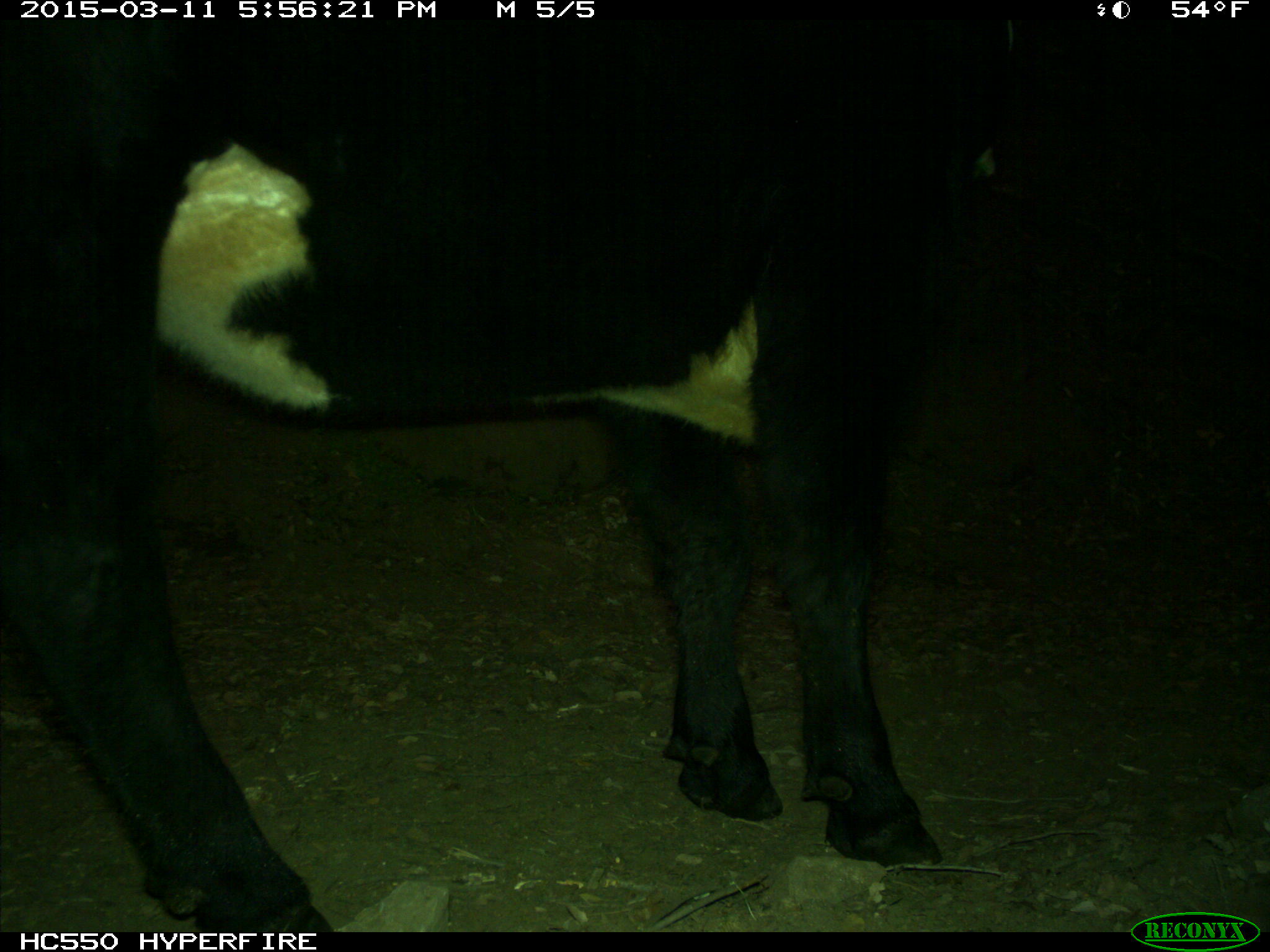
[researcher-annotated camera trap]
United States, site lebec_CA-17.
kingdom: Animalia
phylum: Chordata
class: Mammalia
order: Artiodactyla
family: Bovidae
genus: Bos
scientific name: Bos taurus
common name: domestic cow